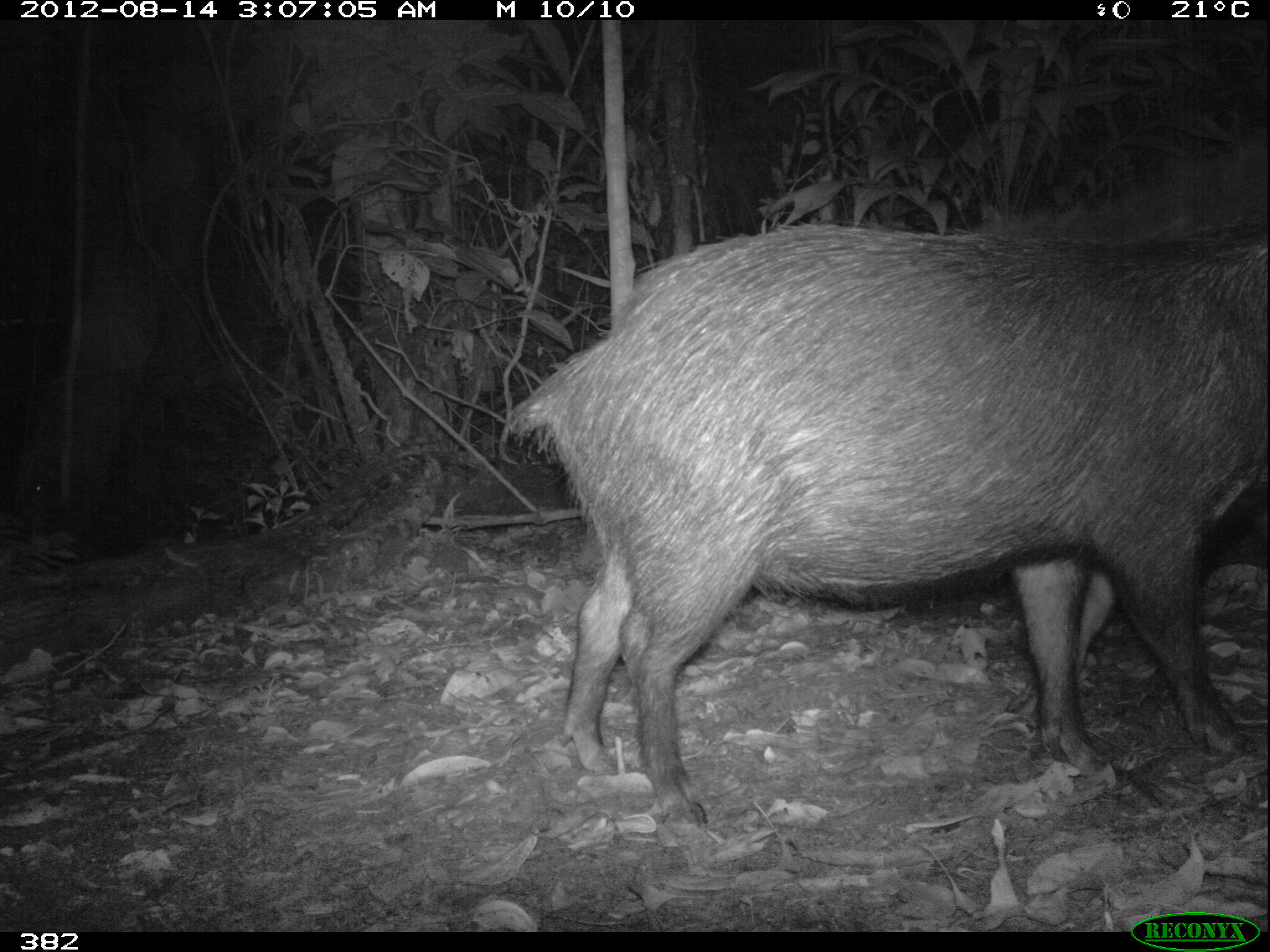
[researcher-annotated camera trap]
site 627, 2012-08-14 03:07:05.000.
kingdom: Animalia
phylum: Chordata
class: Mammalia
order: Artiodactyla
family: Tayassuidae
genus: Tayassu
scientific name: Tayassu pecari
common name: white-lipped peccary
Tayassu pecari (white-lipped peccary).